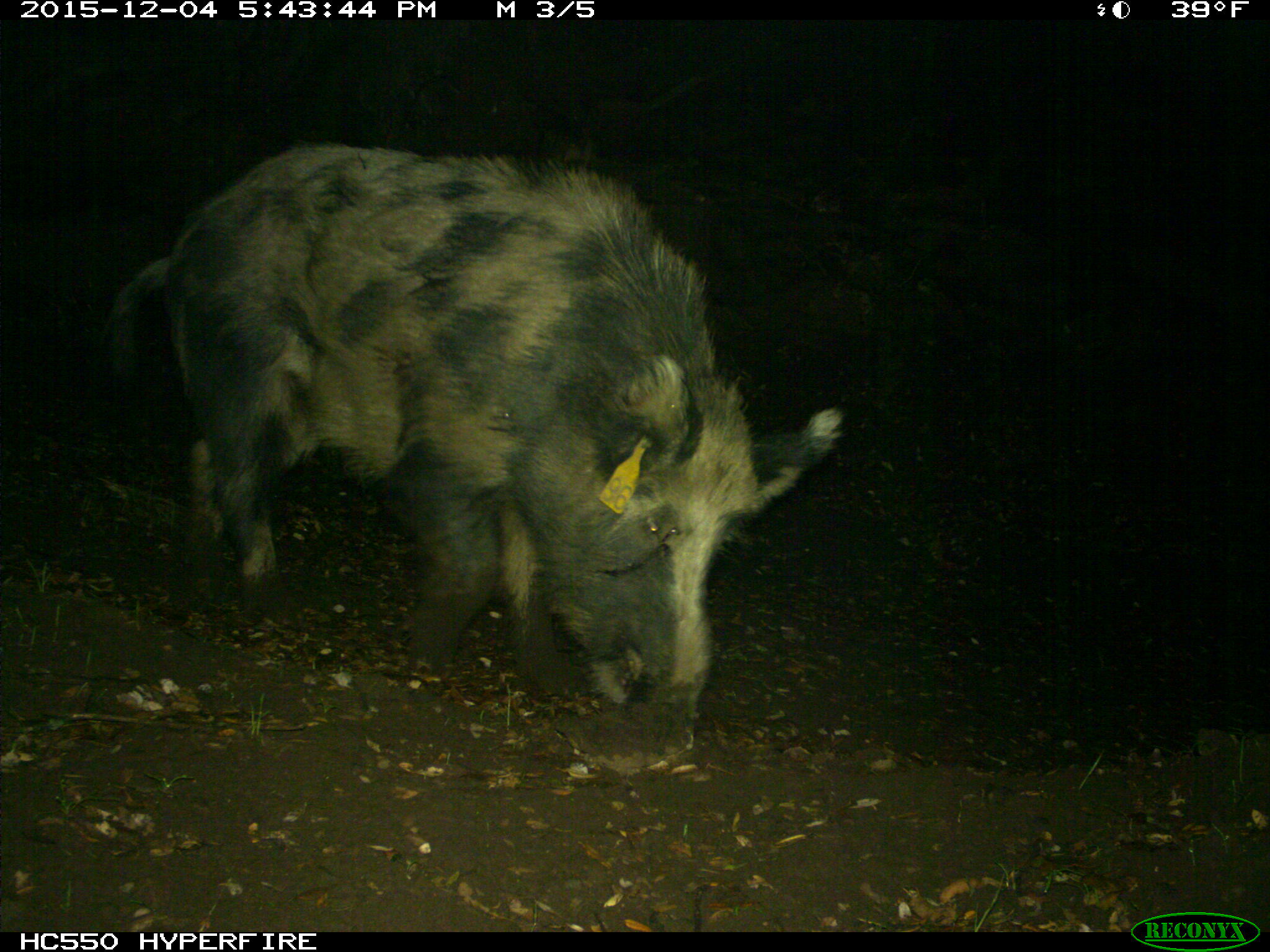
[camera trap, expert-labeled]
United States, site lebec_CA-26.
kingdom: Animalia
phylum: Chordata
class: Mammalia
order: Artiodactyla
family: Suidae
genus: Sus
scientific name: Sus scrofa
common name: wild boar